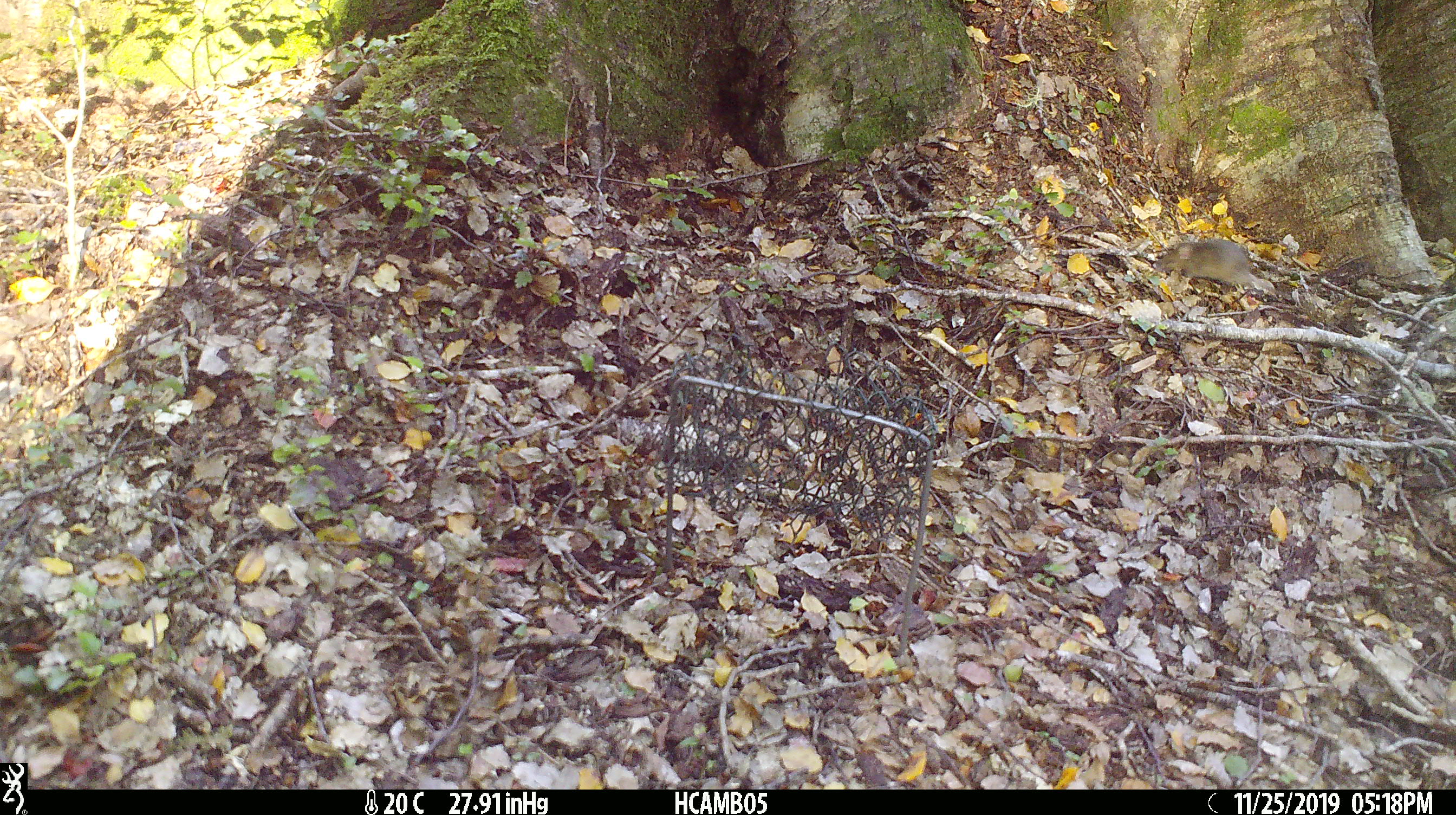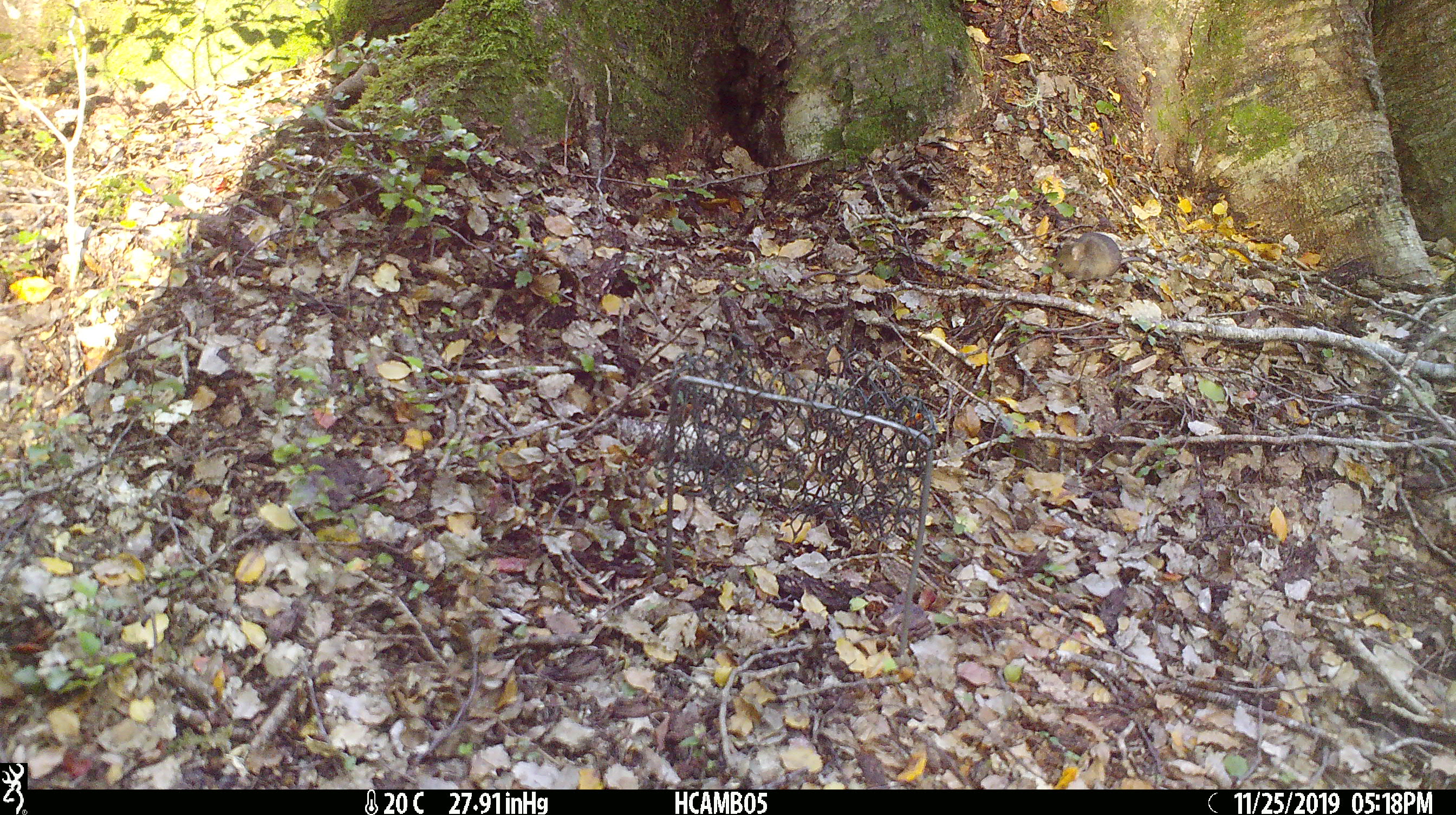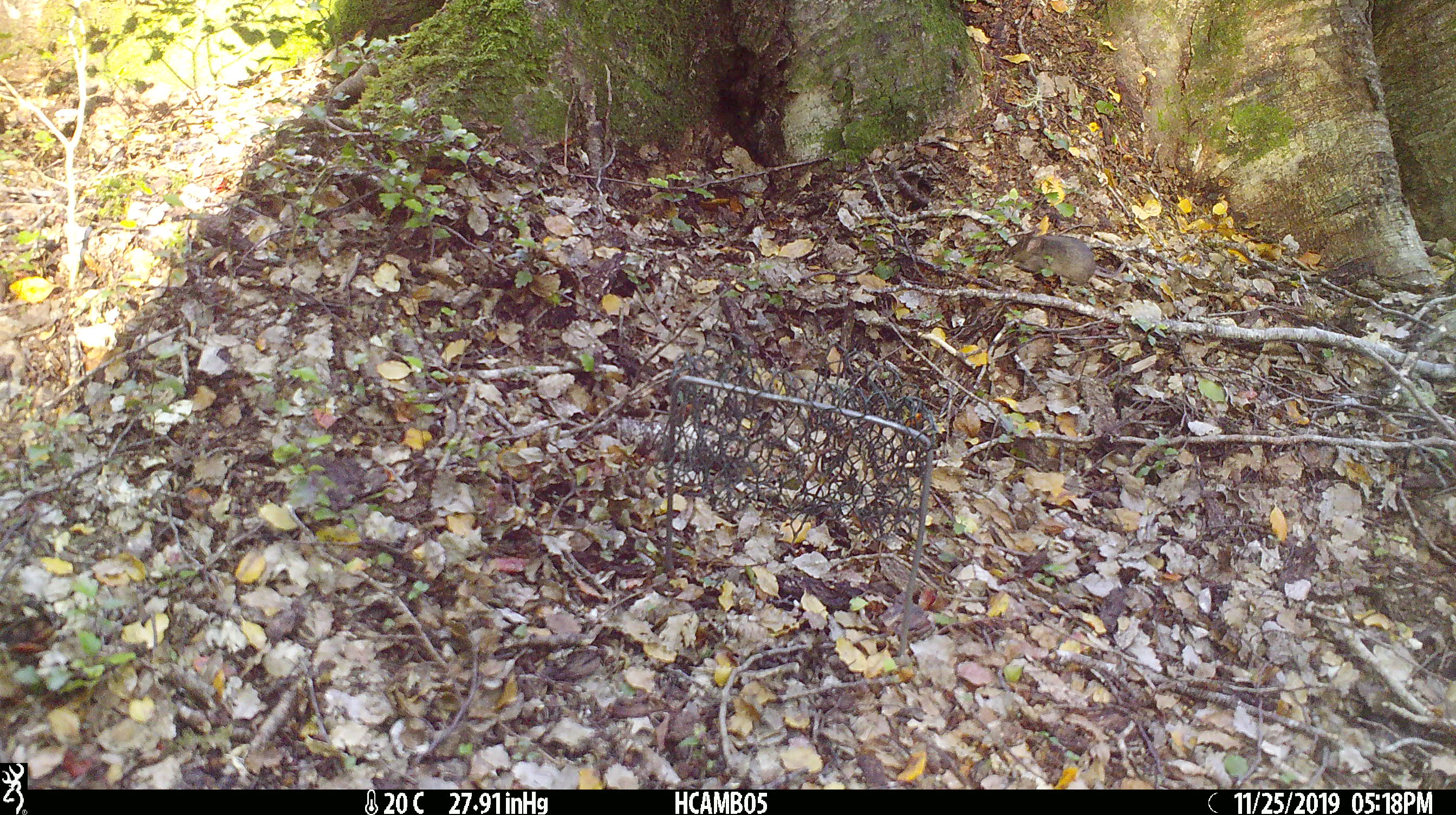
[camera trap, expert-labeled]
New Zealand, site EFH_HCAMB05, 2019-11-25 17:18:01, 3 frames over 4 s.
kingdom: Animalia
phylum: Chordata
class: Mammalia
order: Rodentia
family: Muridae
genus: Mus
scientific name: Mus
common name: mouse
Mouse (Mus).